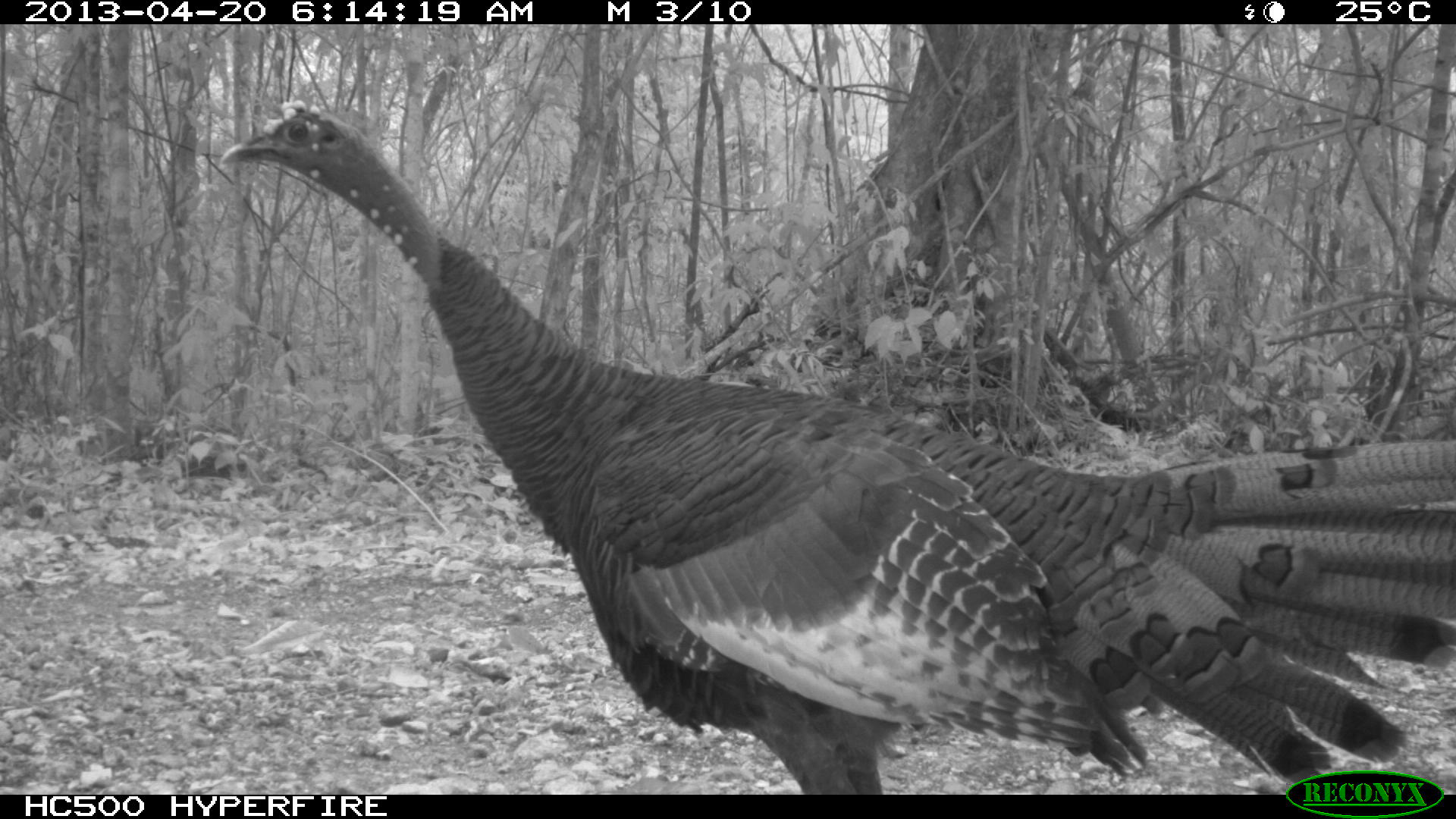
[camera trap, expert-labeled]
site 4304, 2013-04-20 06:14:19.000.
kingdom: Animalia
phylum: Chordata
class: Aves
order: Galliformes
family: Phasianidae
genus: Meleagris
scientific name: Meleagris ocellata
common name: ocellated turkey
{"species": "Meleagris ocellata (ocellated turkey)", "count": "1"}